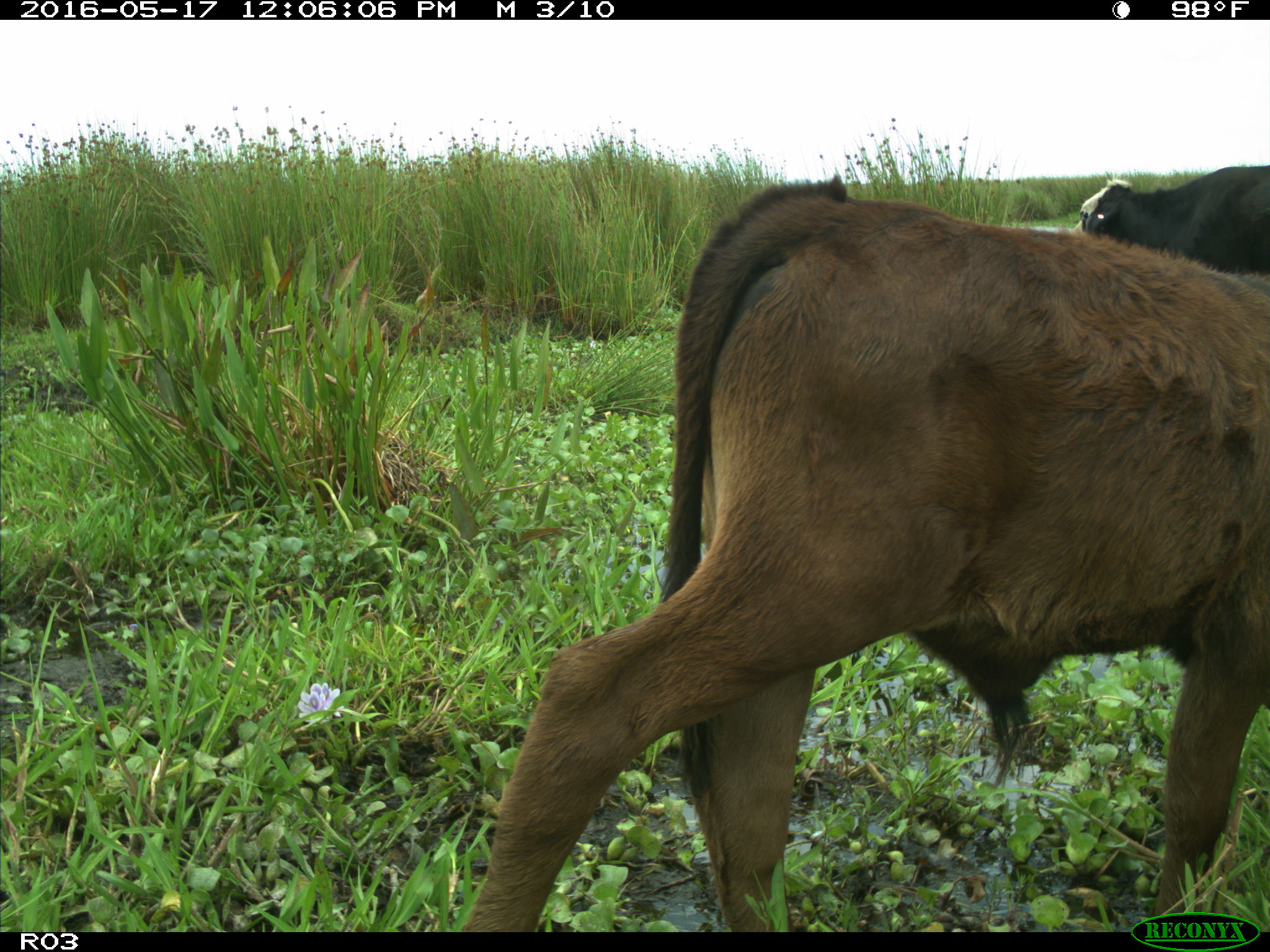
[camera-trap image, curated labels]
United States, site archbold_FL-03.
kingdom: Animalia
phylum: Chordata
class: Mammalia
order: Artiodactyla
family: Bovidae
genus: Bos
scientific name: Bos taurus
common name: domestic cow